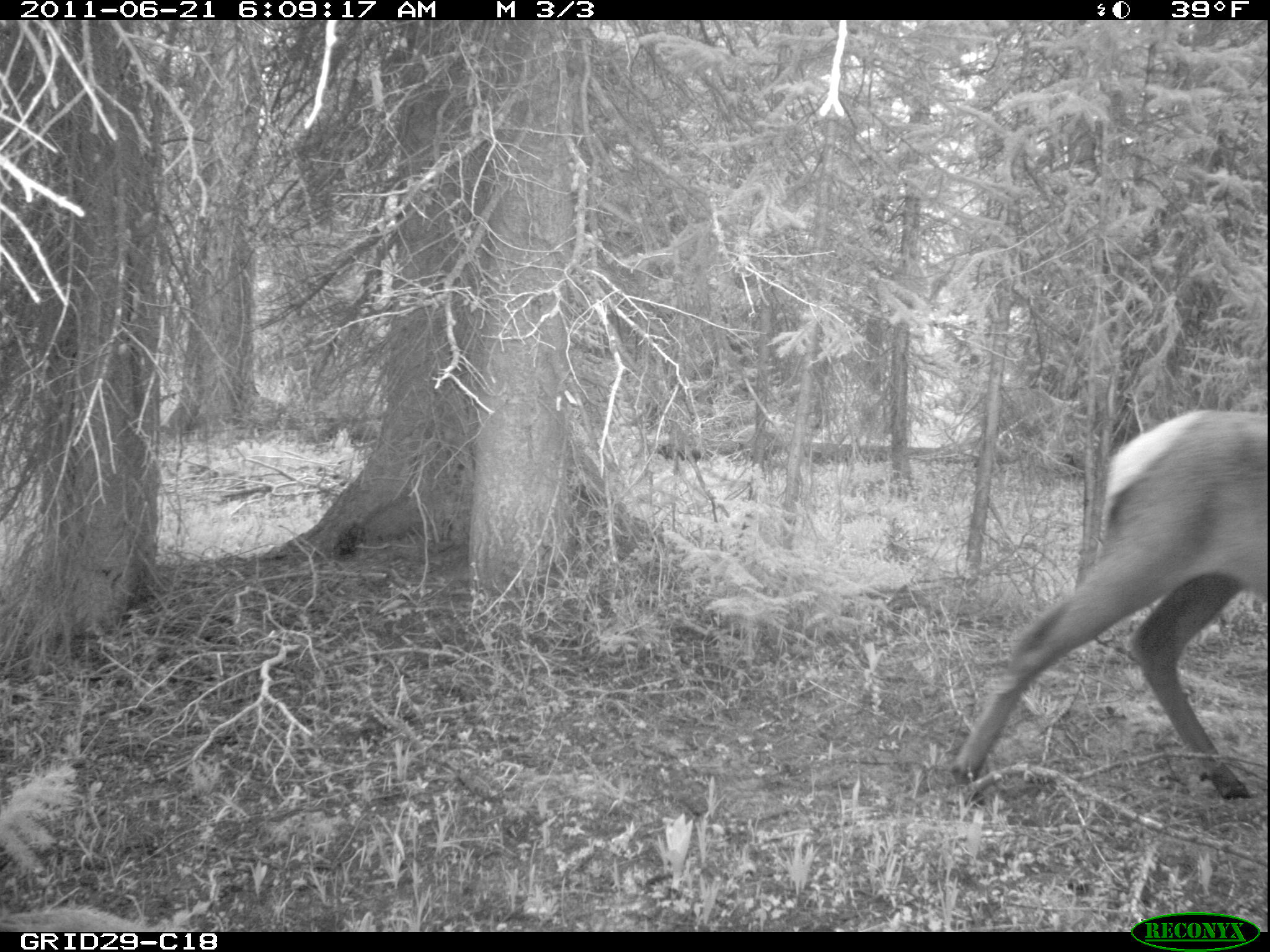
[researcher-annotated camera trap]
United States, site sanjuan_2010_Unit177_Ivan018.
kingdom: Animalia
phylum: Chordata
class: Mammalia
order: Artiodactyla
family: Cervidae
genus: Cervus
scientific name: Cervus elaphus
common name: red deer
Cervus elaphus (red deer).